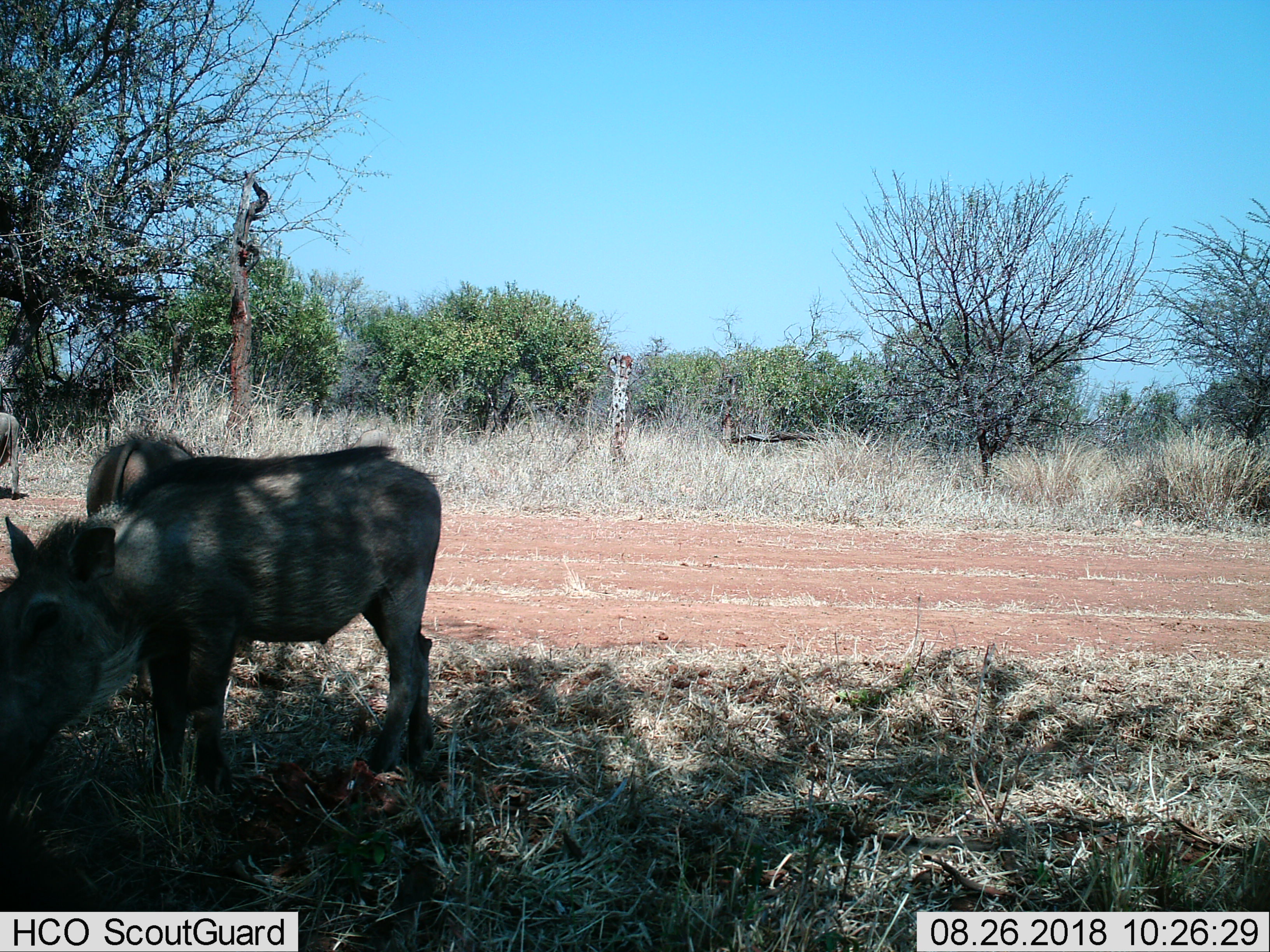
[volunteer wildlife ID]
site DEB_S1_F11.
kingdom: Animalia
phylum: Chordata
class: Mammalia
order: Artiodactyla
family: Suidae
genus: Phacochoerus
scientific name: Phacochoerus africanus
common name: warthog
Warthog (Phacochoerus africanus), count 3. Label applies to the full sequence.